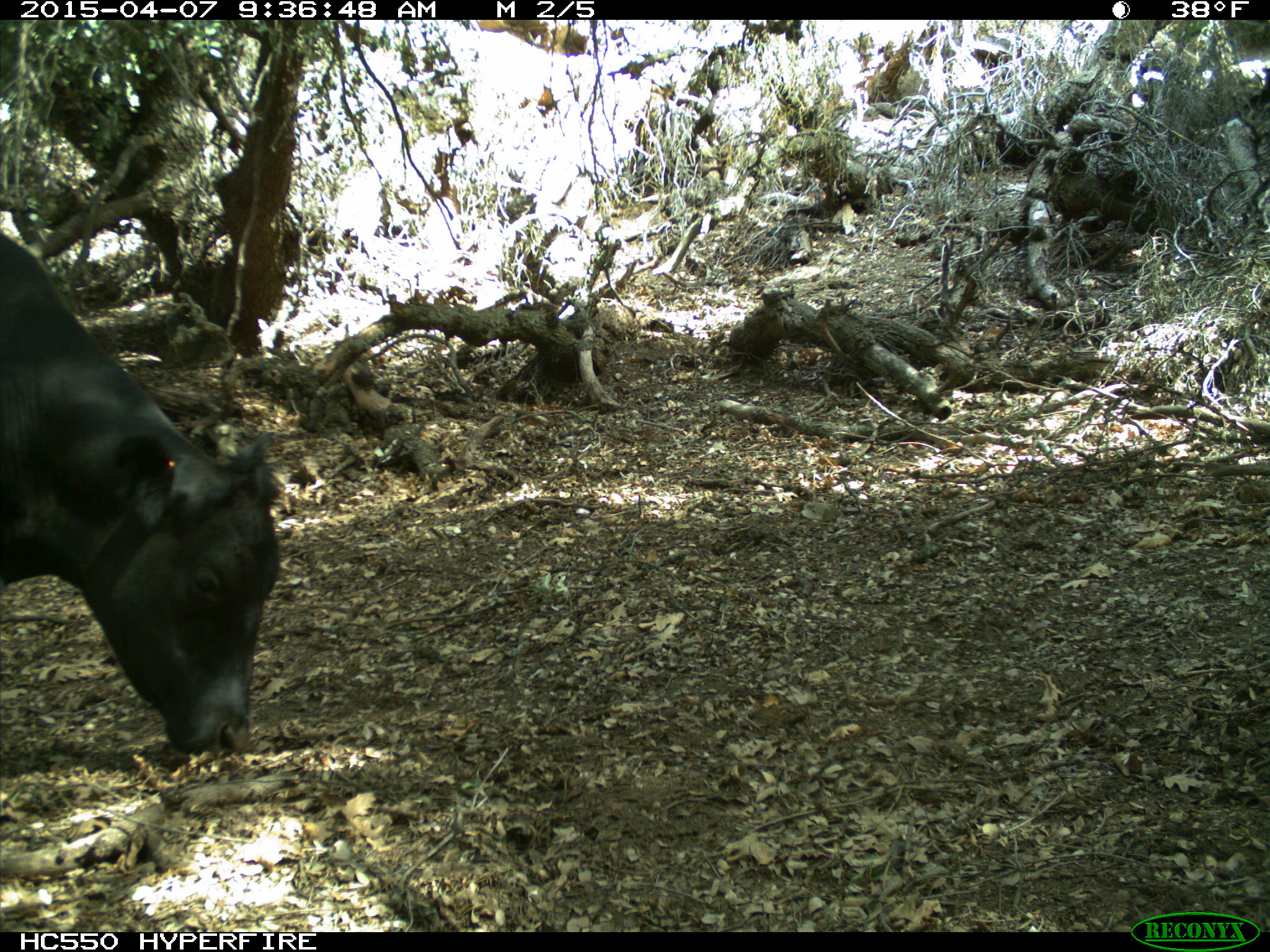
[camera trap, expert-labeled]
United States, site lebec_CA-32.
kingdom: Animalia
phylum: Chordata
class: Mammalia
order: Artiodactyla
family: Bovidae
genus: Bos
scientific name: Bos taurus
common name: domestic cow